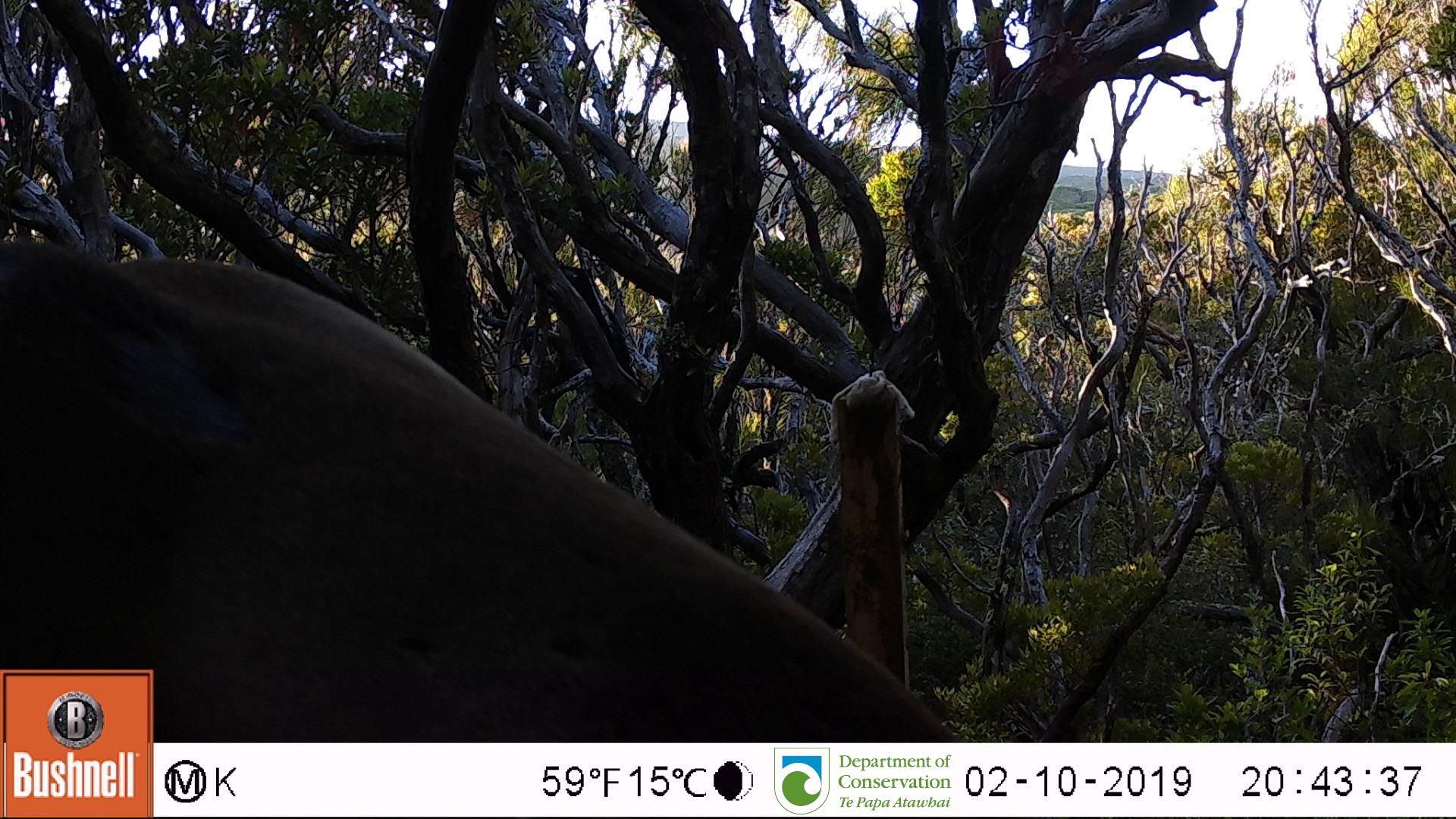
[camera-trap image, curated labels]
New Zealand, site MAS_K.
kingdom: Animalia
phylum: Chordata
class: Mammalia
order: Carnivora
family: Otariidae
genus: Phocarctos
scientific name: Phocarctos hookeri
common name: new zealand sea lion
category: sealion